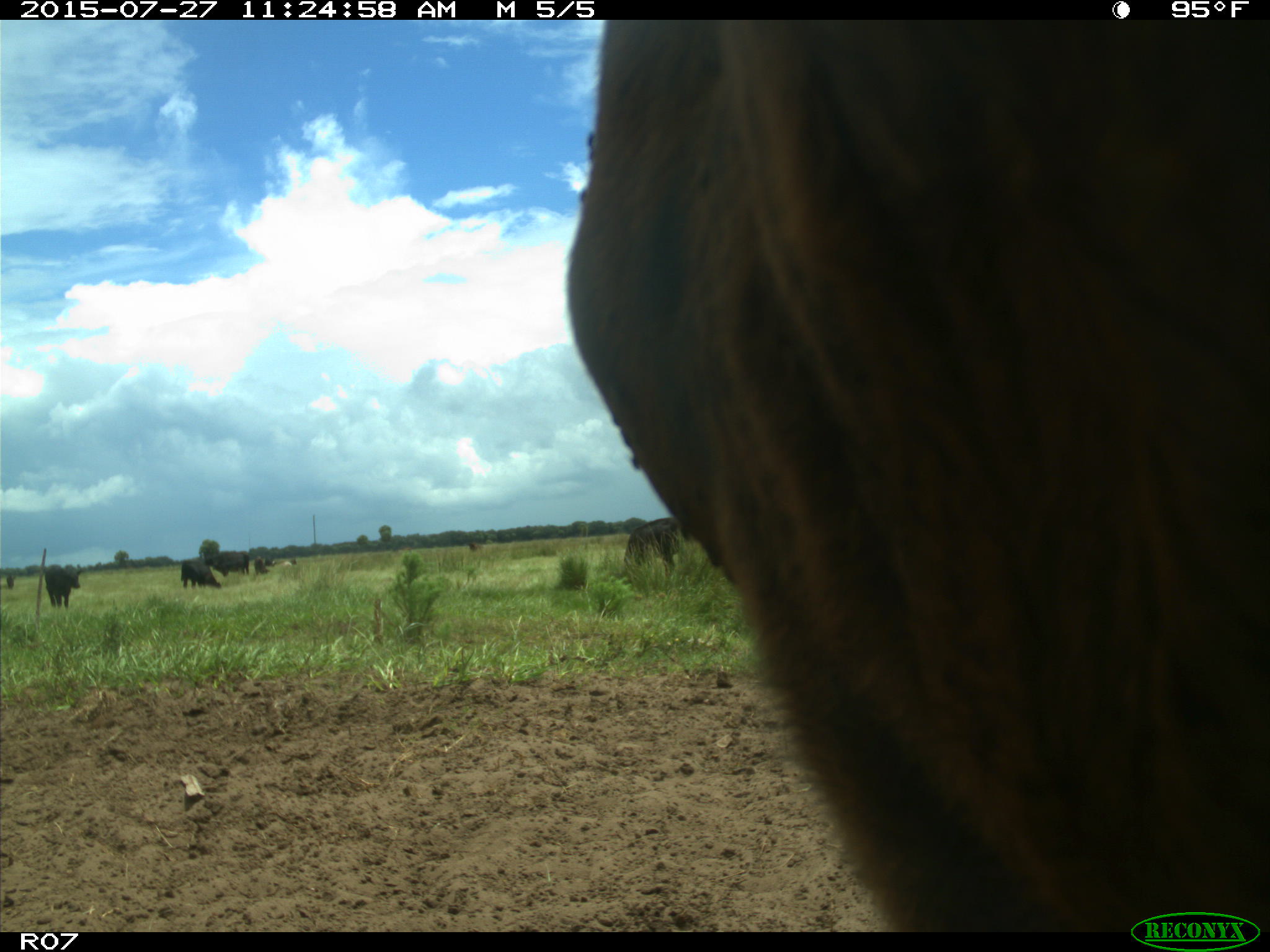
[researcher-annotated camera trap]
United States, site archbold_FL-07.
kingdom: Animalia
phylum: Chordata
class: Mammalia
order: Artiodactyla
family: Bovidae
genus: Bos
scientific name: Bos taurus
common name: domestic cow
Bos taurus (domestic cow).